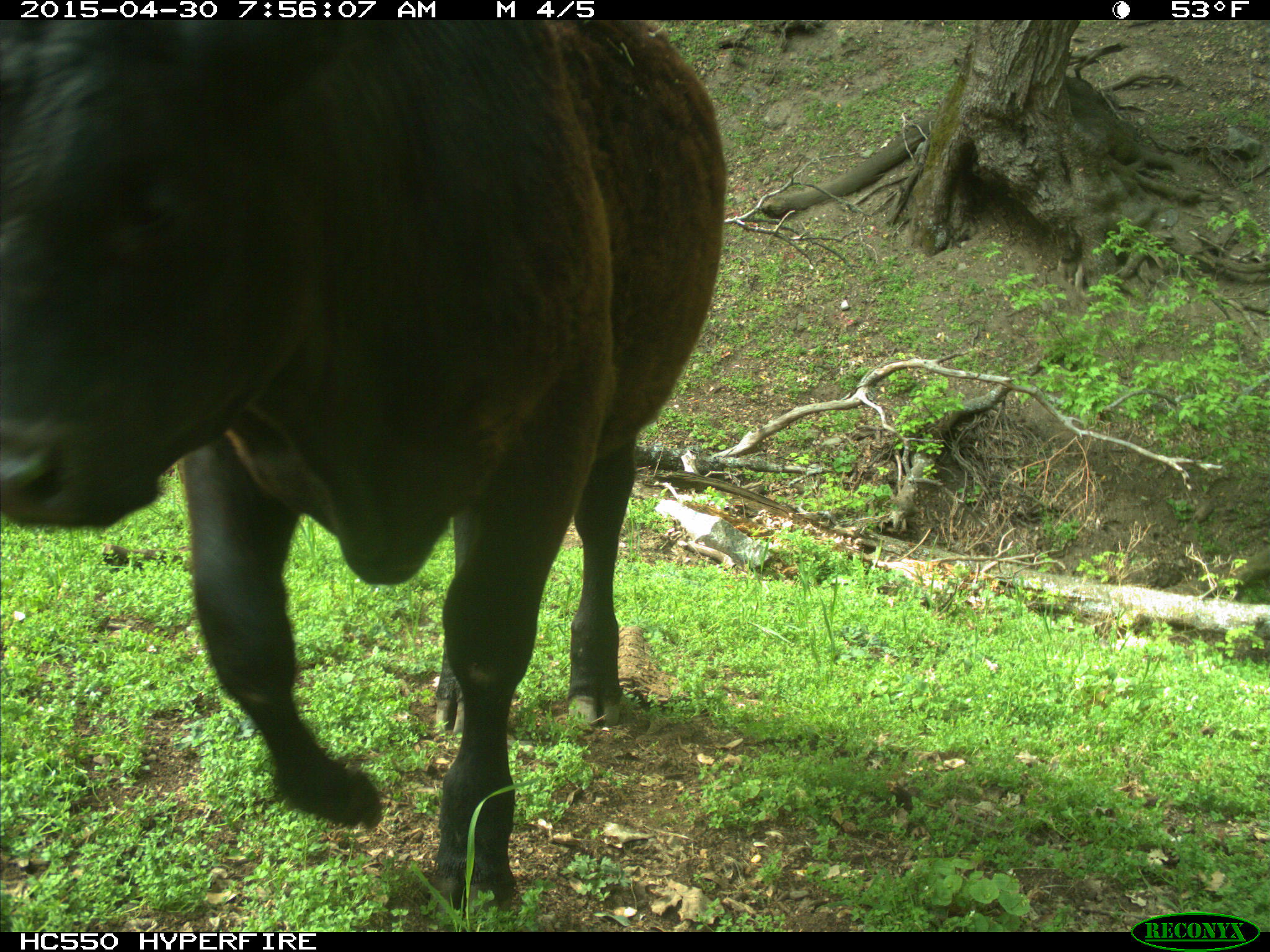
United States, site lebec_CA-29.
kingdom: Animalia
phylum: Chordata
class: Mammalia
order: Artiodactyla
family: Bovidae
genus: Bos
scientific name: Bos taurus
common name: domestic cow